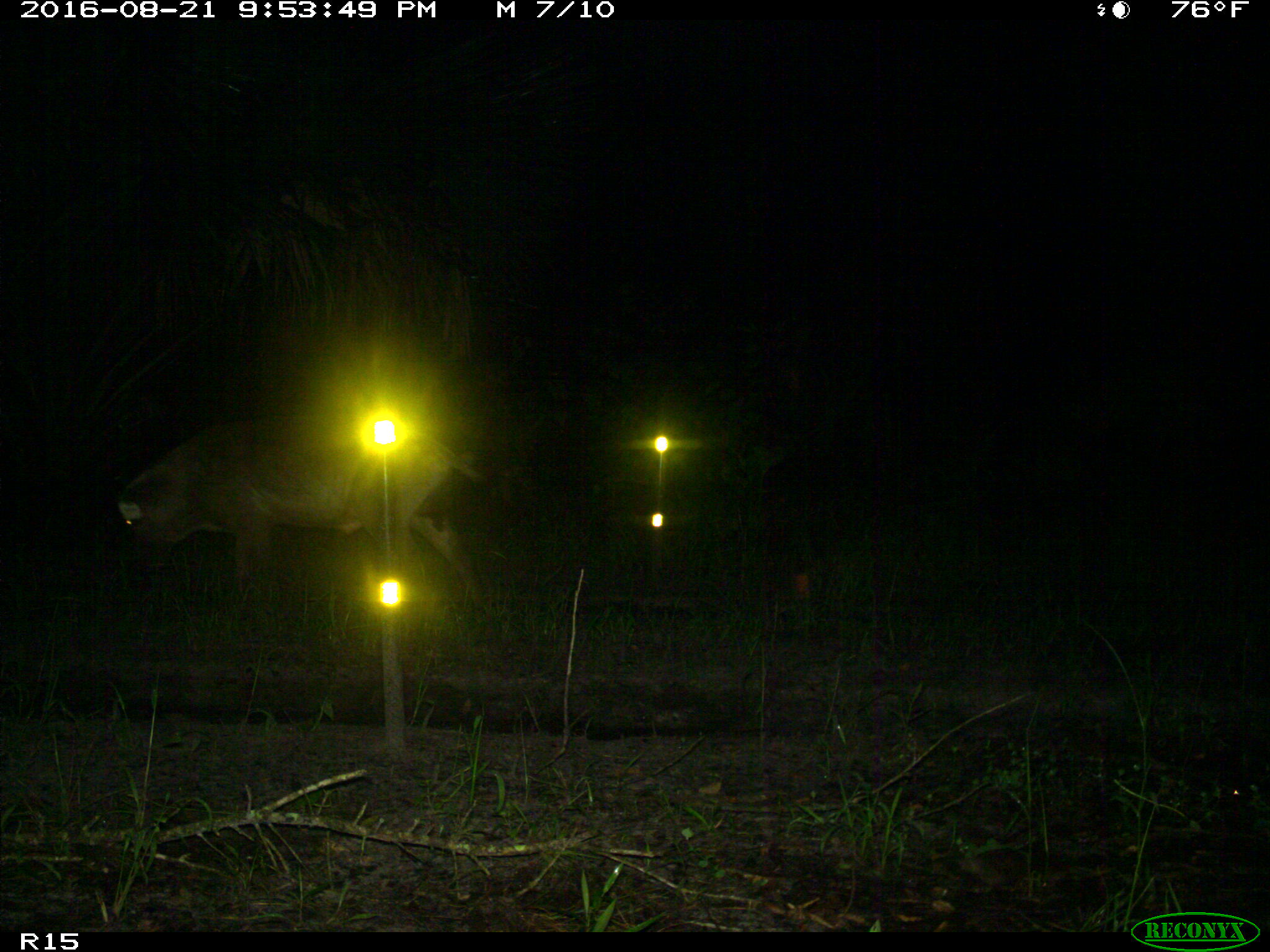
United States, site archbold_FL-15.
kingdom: Animalia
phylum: Chordata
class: Mammalia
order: Artiodactyla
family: Suidae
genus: Sus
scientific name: Sus scrofa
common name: wild boar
Sus scrofa (wild boar).